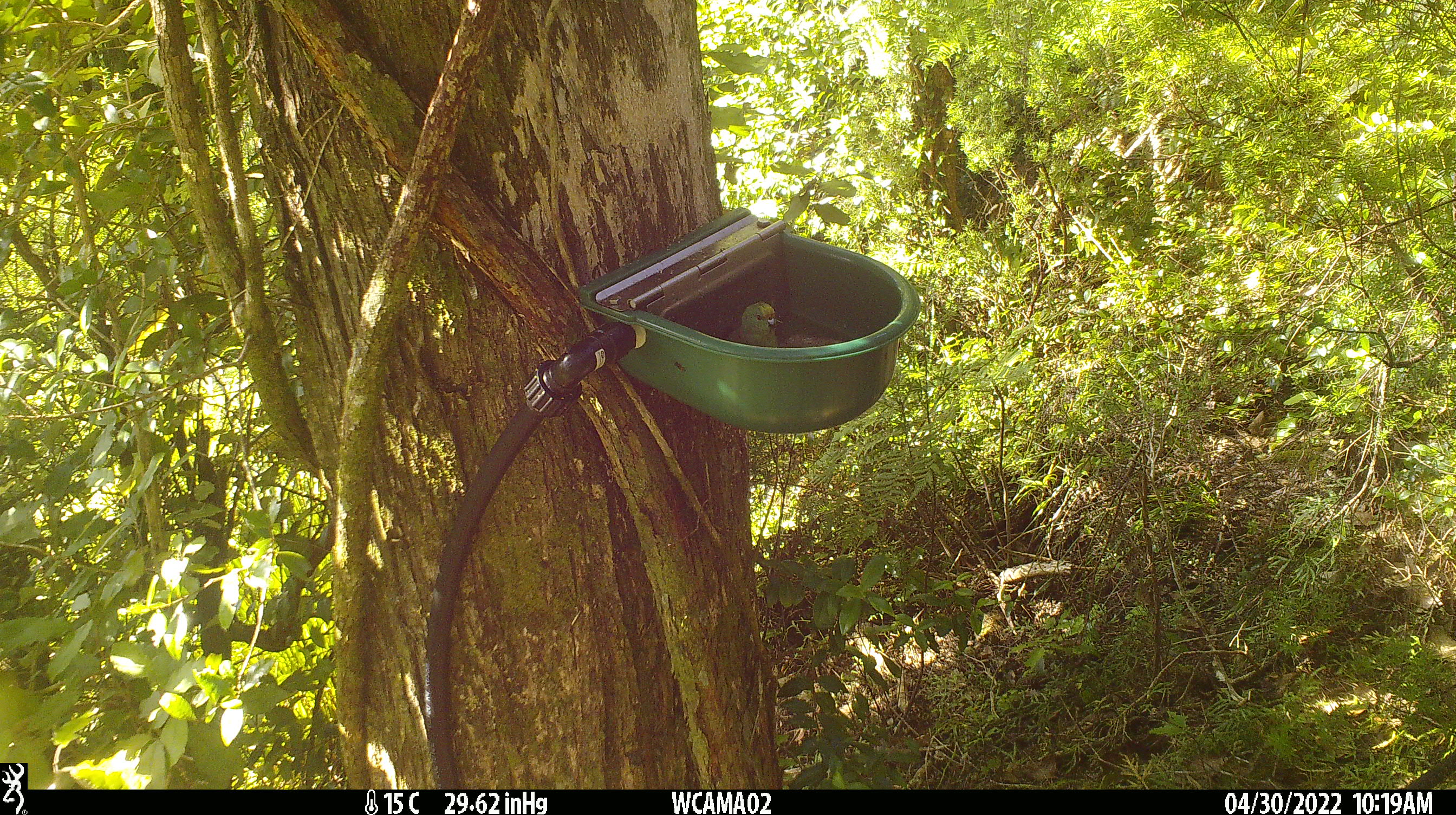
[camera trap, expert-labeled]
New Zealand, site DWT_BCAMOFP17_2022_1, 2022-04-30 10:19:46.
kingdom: Animalia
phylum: Chordata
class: Aves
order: Psittaciformes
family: Psittaculidae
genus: Cyanoramphus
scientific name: Cyanoramphus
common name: parakeet